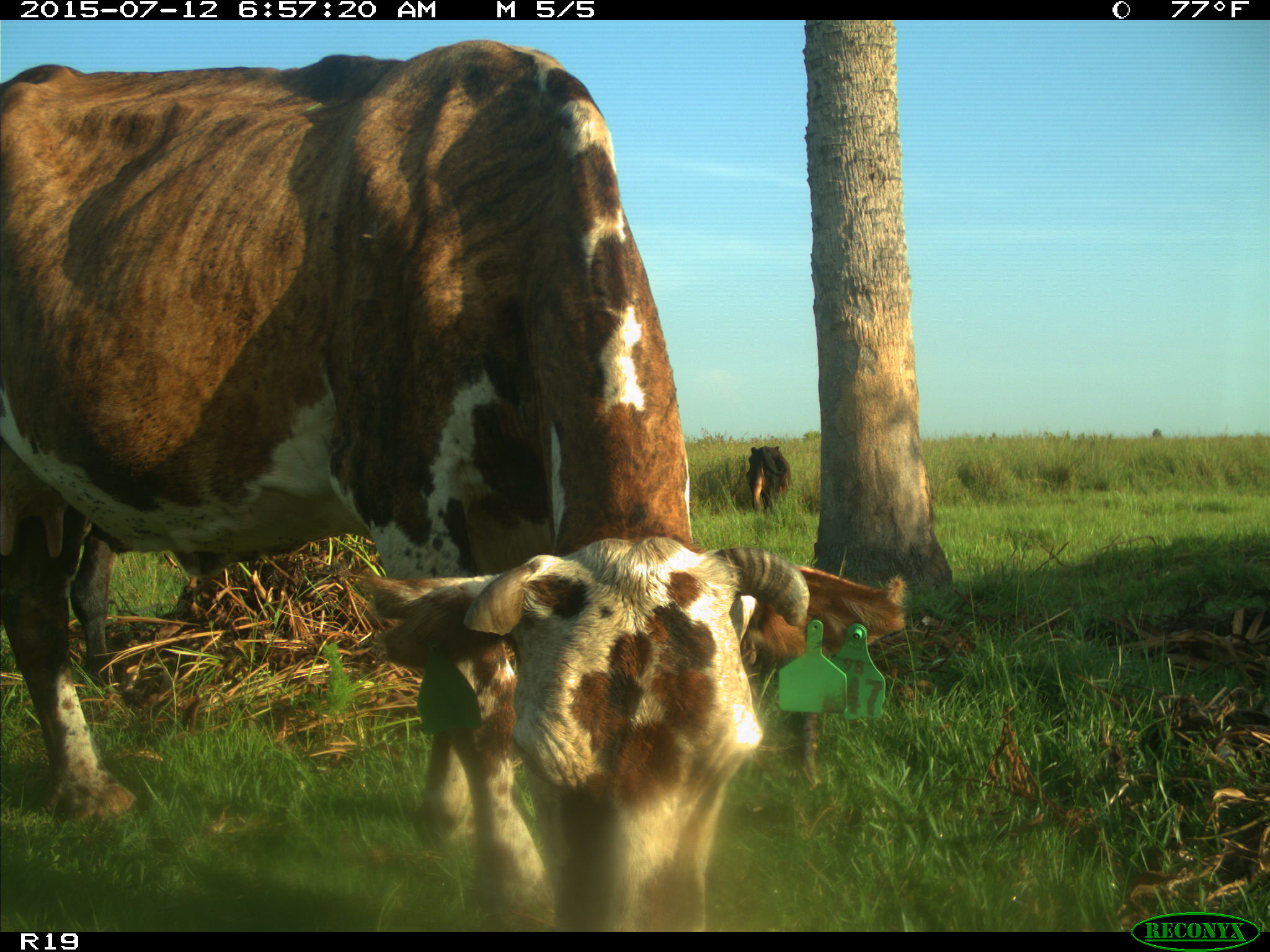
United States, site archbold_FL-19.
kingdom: Animalia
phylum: Chordata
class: Mammalia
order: Artiodactyla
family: Bovidae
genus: Bos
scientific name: Bos taurus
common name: domestic cow